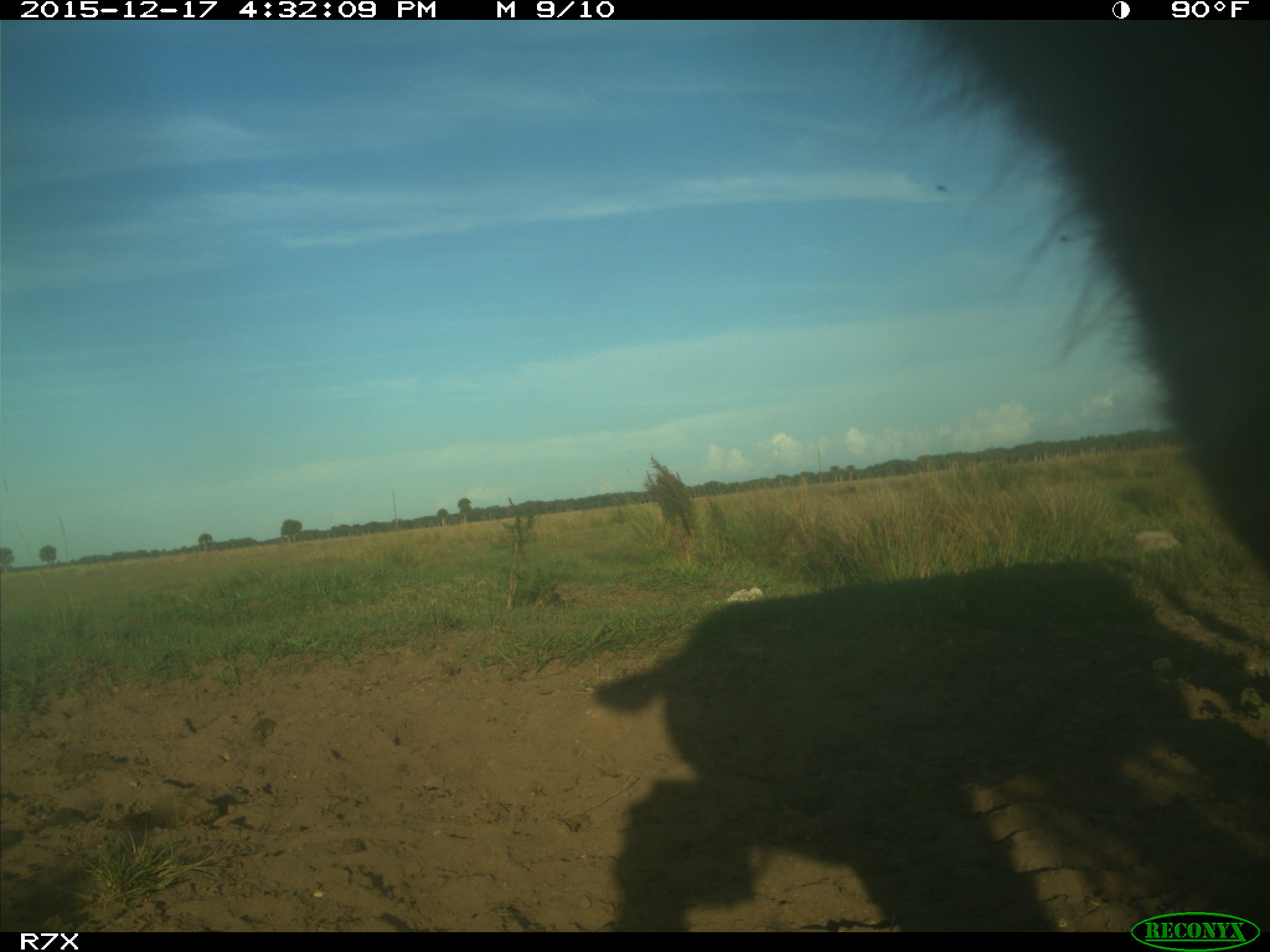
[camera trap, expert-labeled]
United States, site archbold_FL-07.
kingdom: Animalia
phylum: Chordata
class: Mammalia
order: Artiodactyla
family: Bovidae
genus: Bos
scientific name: Bos taurus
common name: domestic cow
Bos taurus (domestic cow).